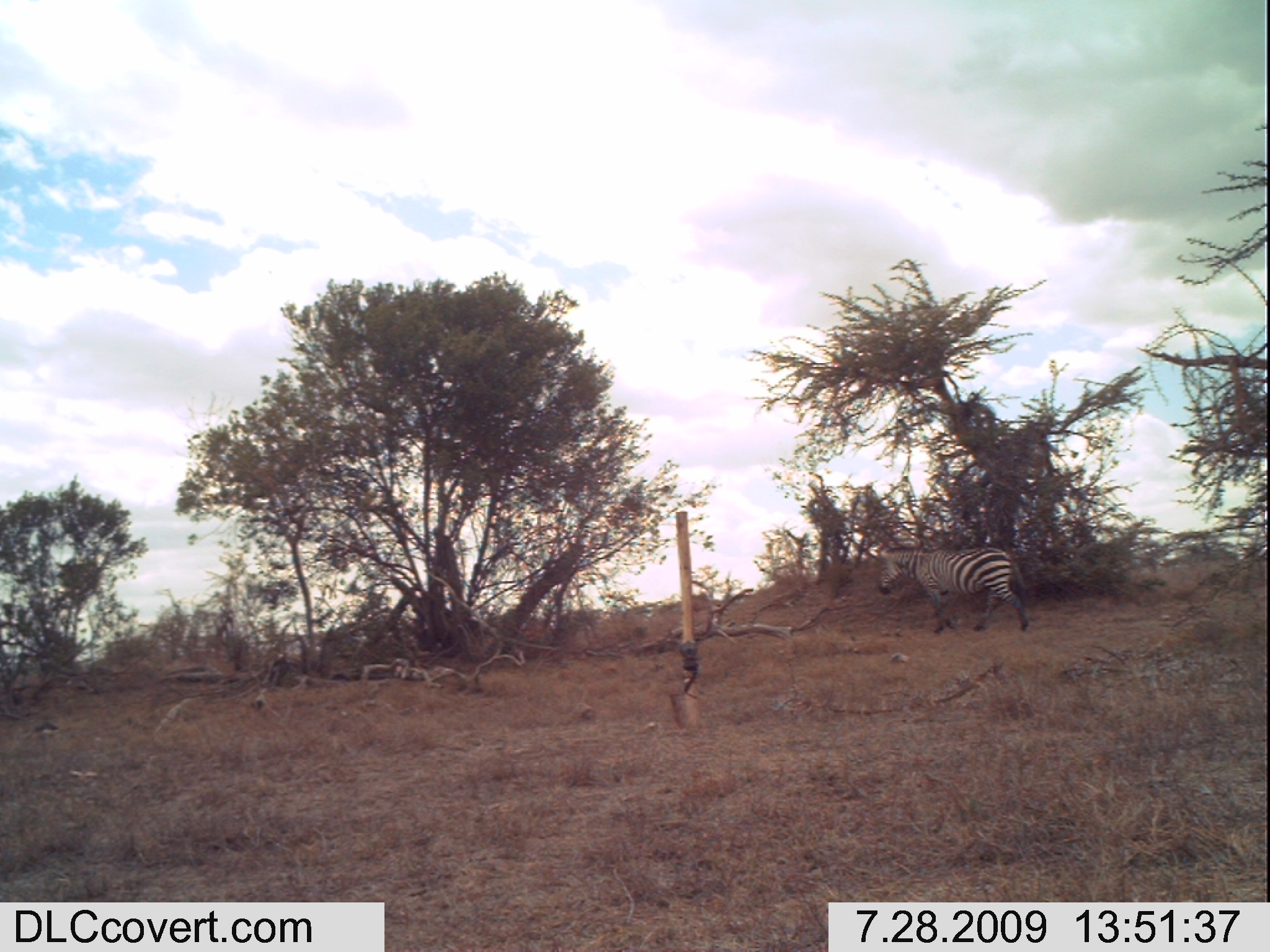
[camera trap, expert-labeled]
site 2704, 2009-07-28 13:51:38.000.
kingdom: Animalia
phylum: Chordata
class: Mammalia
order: Perissodactyla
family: Equidae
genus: Equus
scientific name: Equus quagga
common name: plains zebra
Equus quagga (plains zebra), count 1.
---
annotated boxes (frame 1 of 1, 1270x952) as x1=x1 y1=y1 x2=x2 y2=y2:
equus quagga: x1=874 y1=542 x2=1030 y2=635